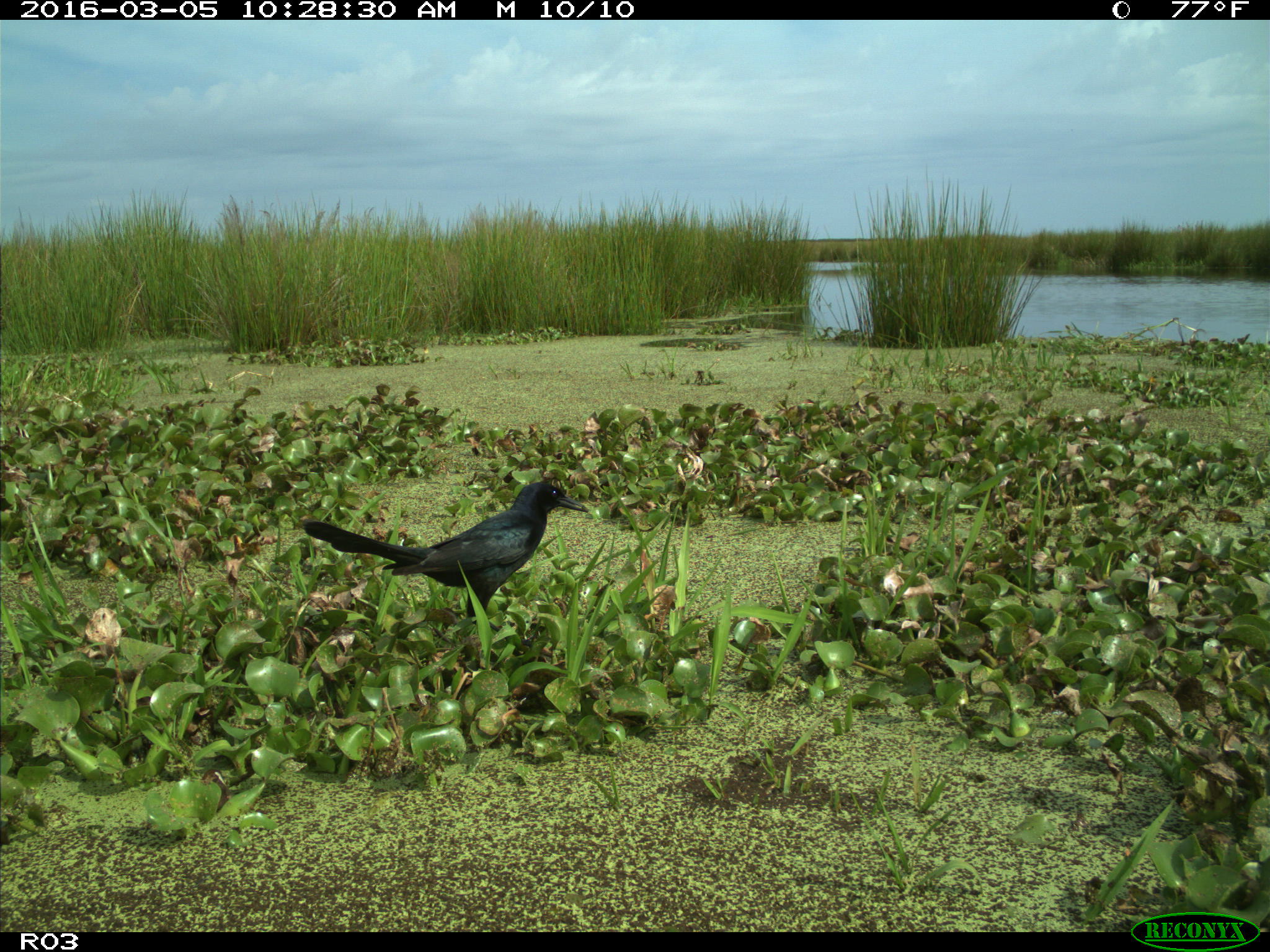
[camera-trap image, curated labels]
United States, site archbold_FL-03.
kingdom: Animalia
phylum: Chordata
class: Aves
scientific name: Aves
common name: birds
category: unidentified bird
Unidentified bird (birds) (Aves).